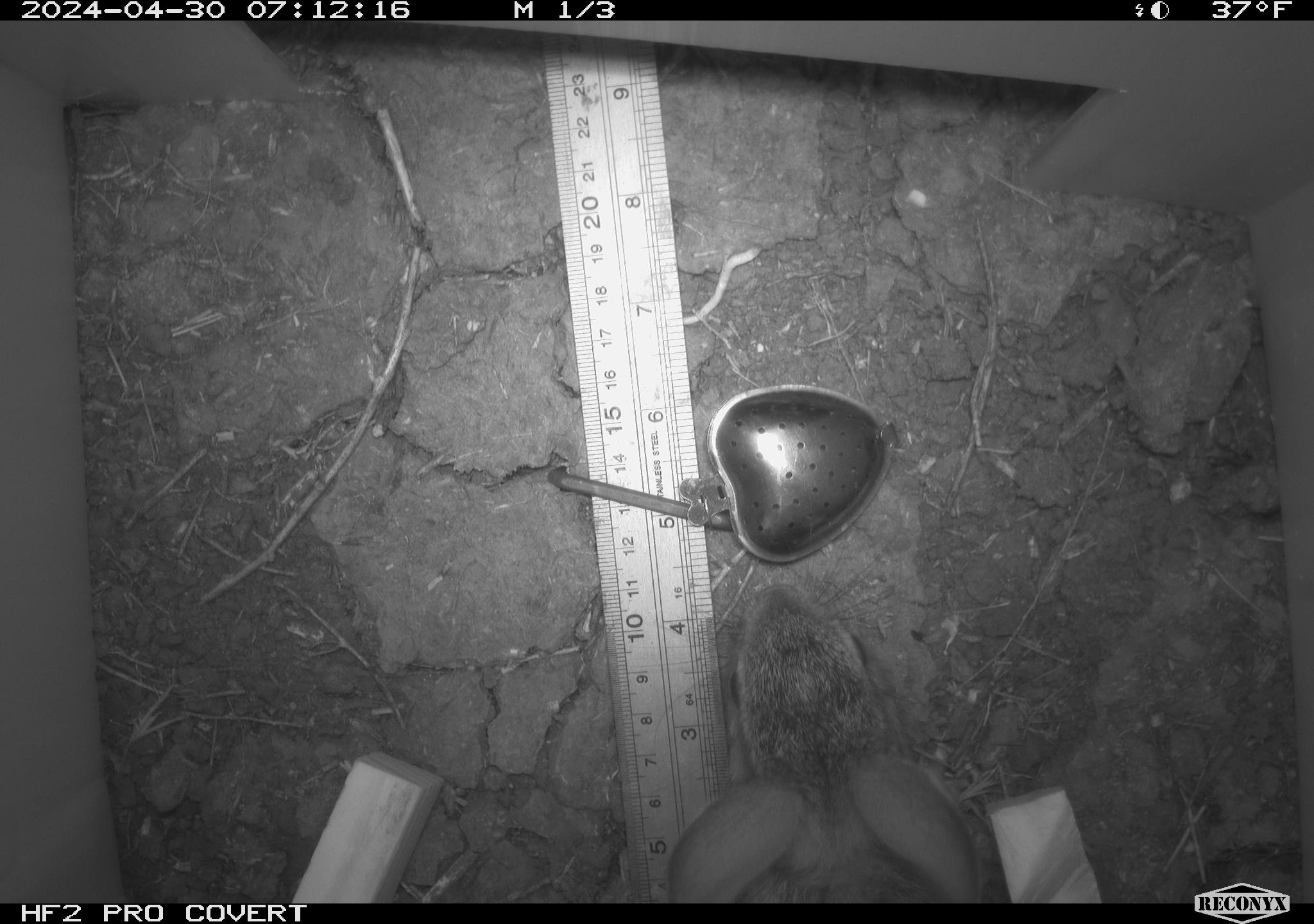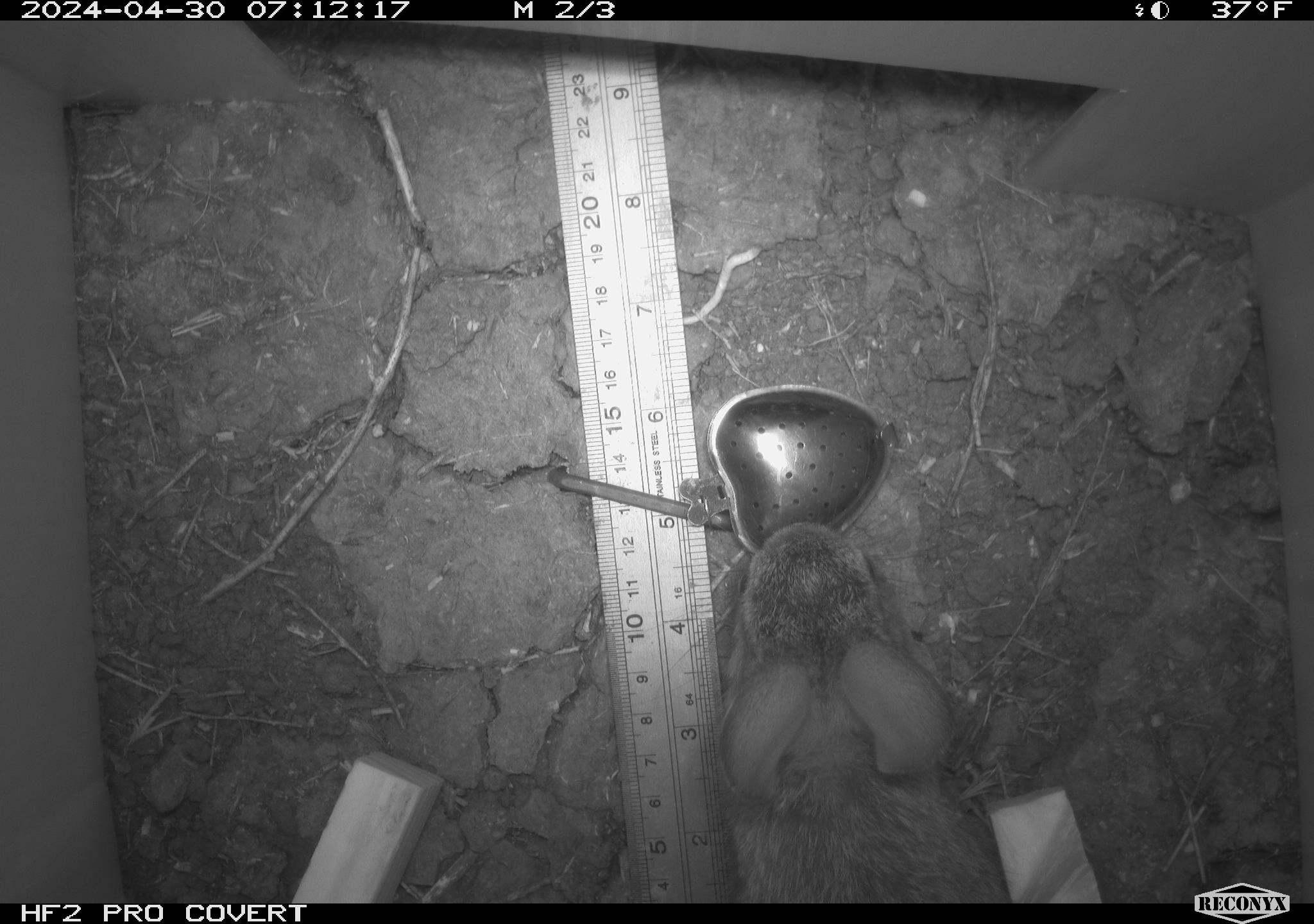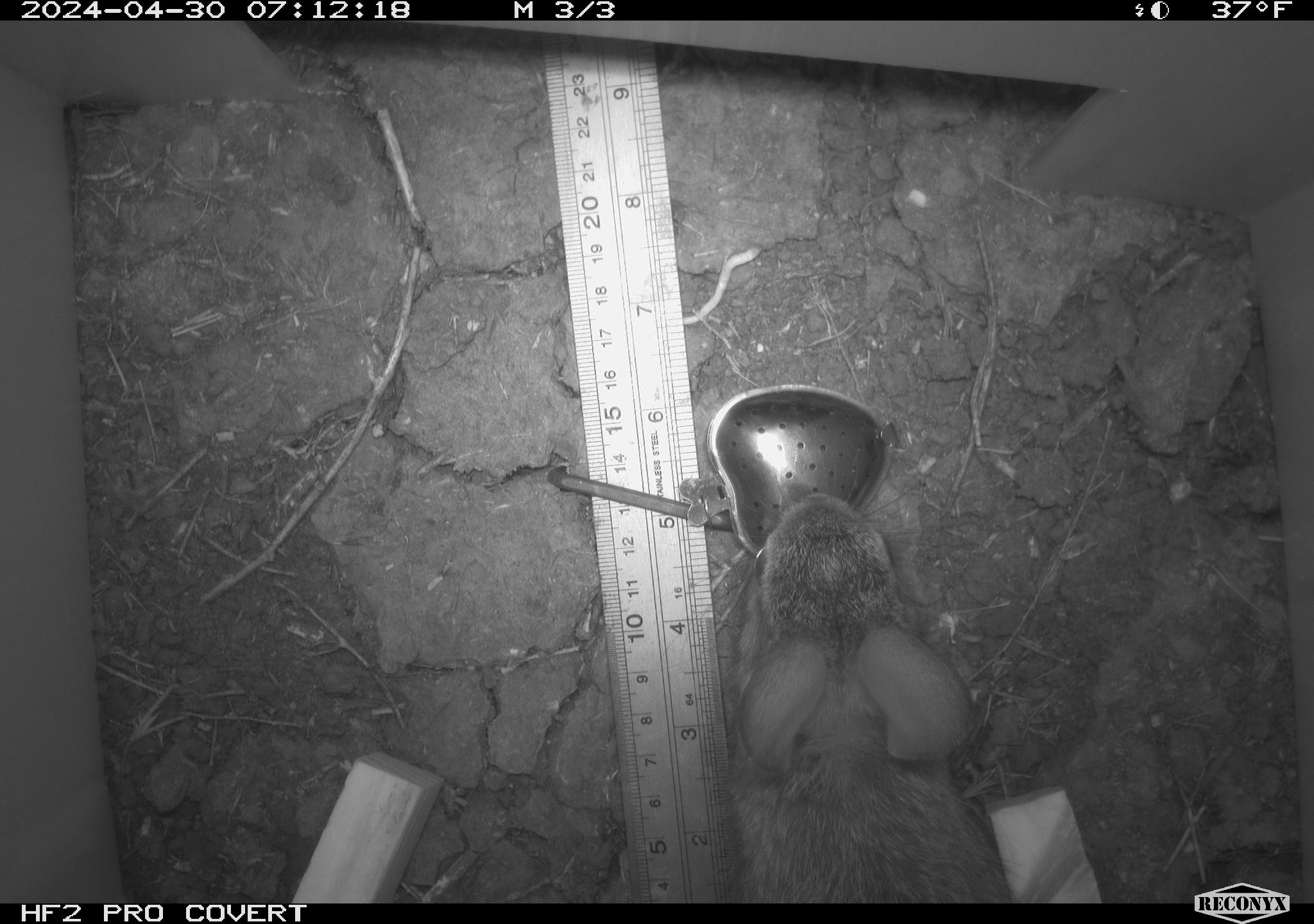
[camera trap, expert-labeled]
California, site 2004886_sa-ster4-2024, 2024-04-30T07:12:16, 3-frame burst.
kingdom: Animalia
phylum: Chordata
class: Mammalia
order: Lagomorpha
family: Leporidae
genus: Sylvilagus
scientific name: Sylvilagus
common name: cottontail rabbits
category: sylvilagus species